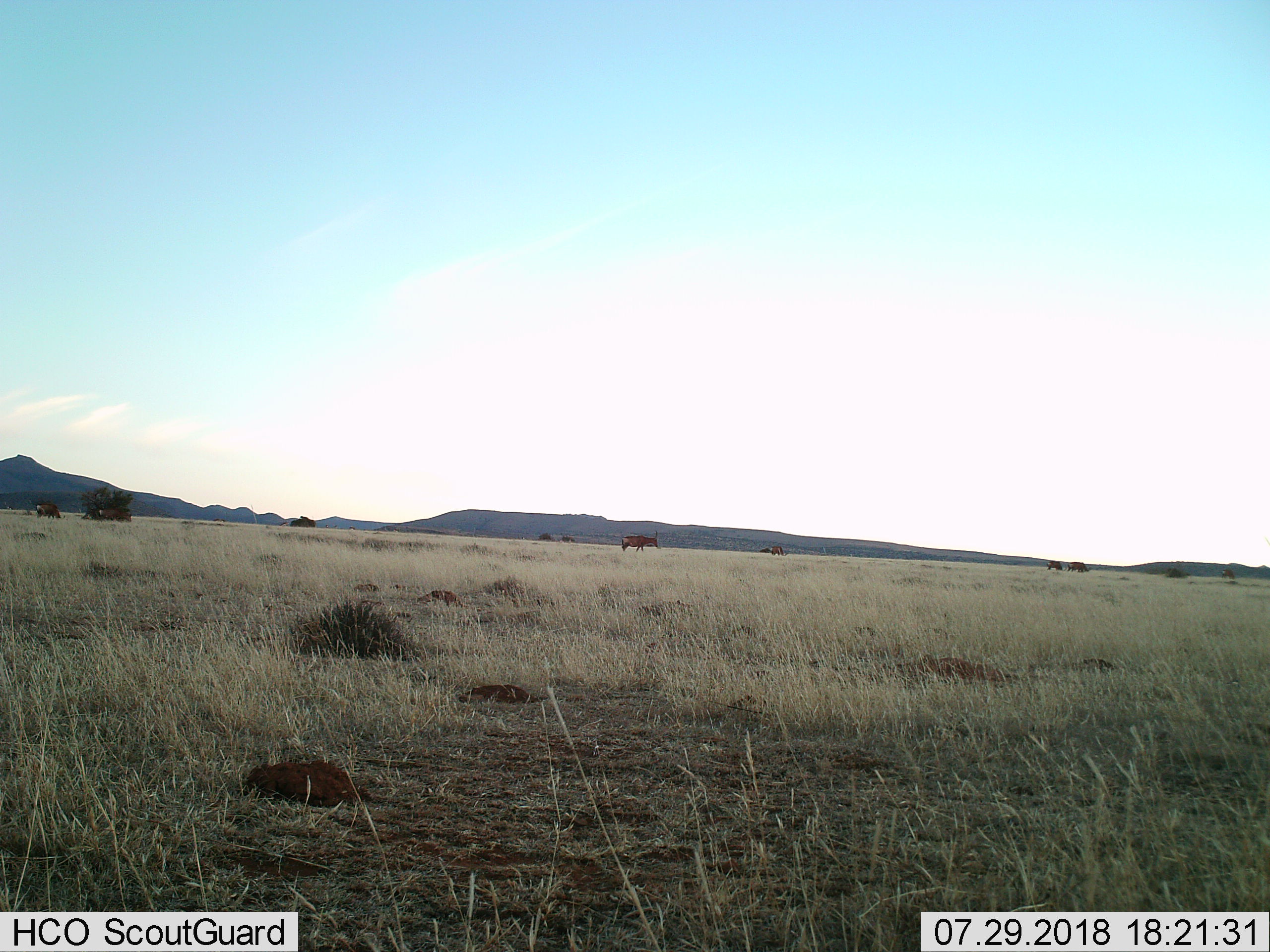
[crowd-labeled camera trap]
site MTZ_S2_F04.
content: unidentified animal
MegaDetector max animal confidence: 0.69